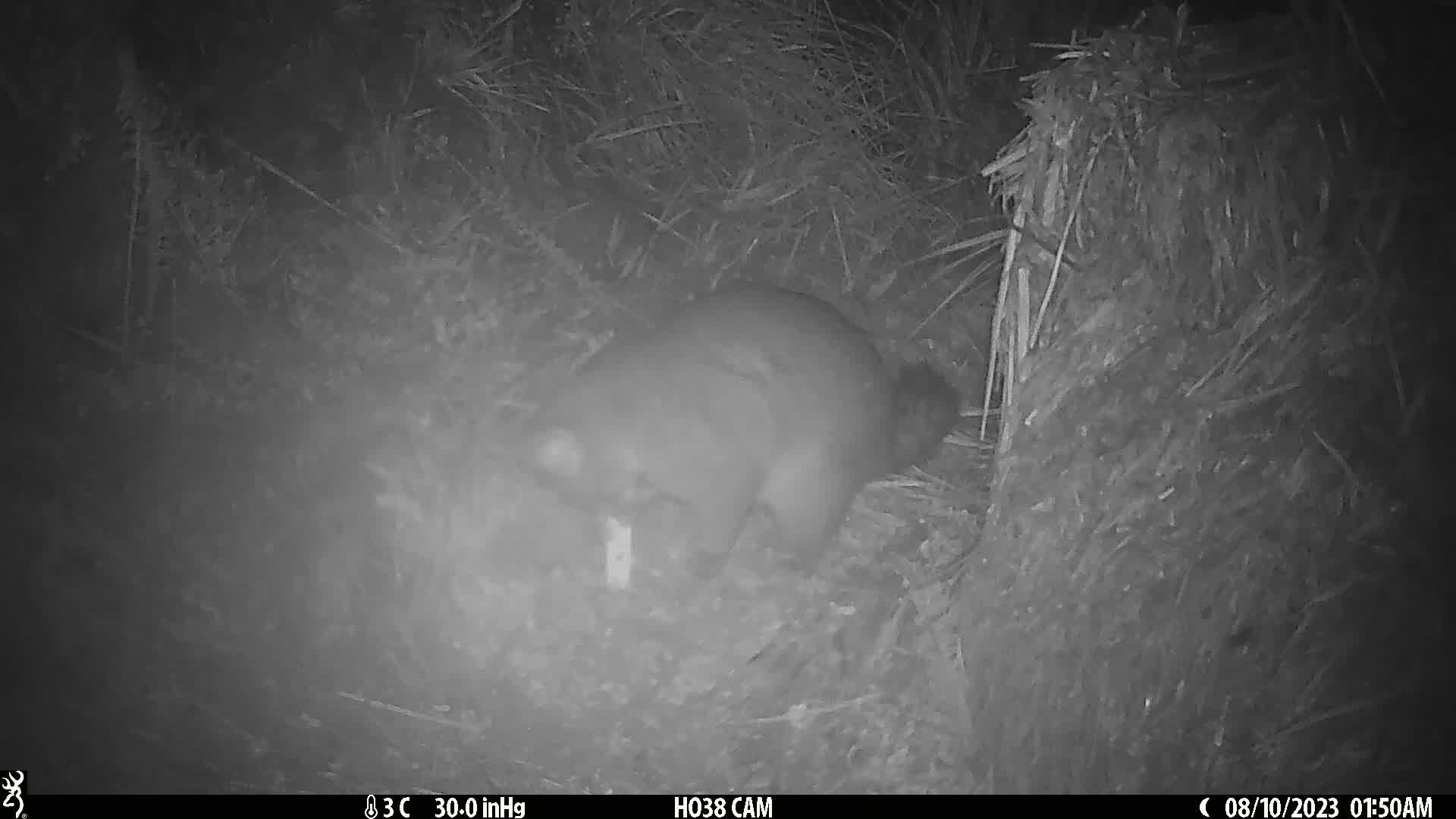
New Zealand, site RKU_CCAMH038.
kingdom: Animalia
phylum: Chordata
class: Mammalia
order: Diprotodontia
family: Phalangeridae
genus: Trichosurus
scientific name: Trichosurus vulpecula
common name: common brushtail possum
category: possum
Possum (common brushtail possum) (Trichosurus vulpecula).